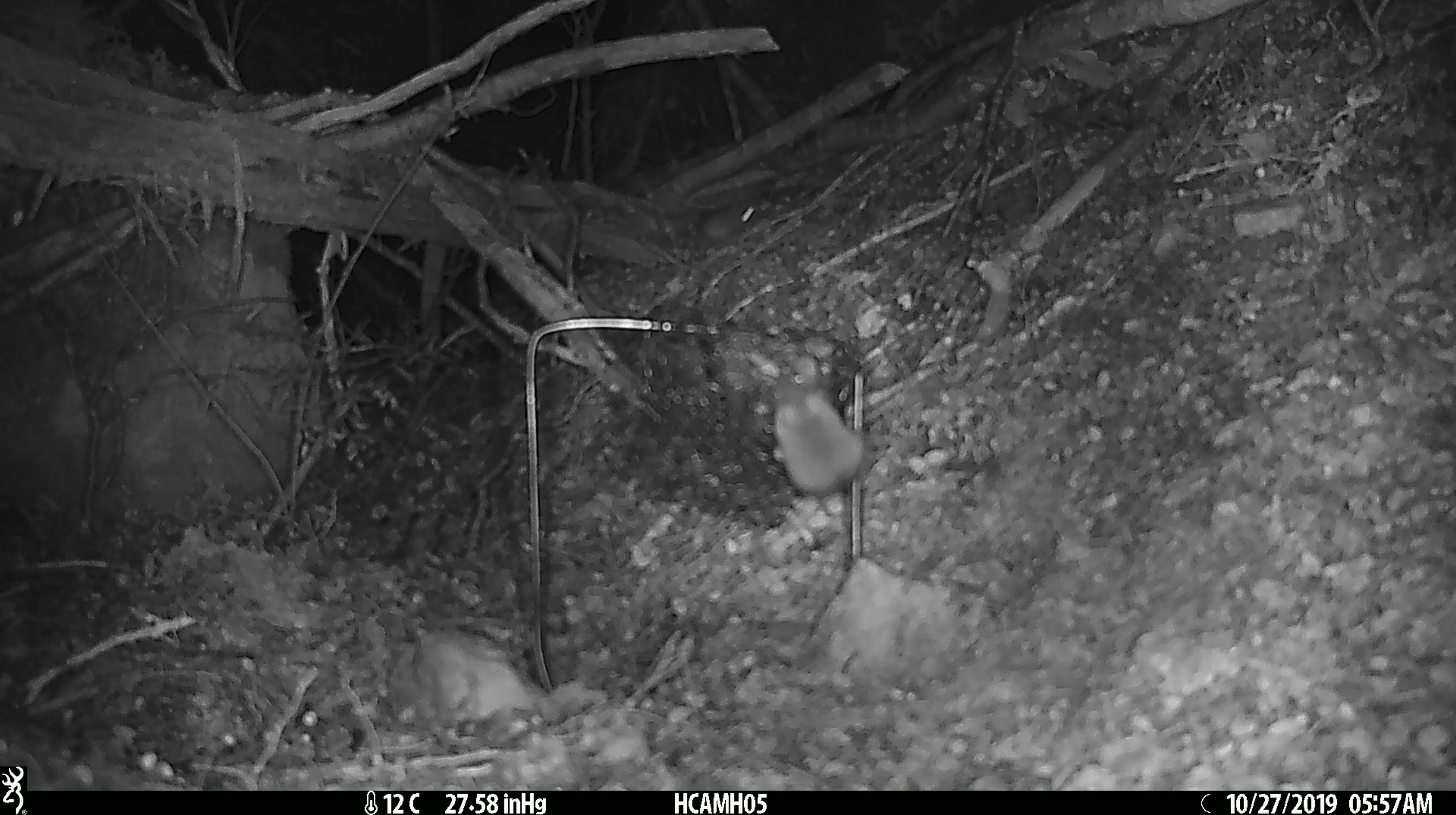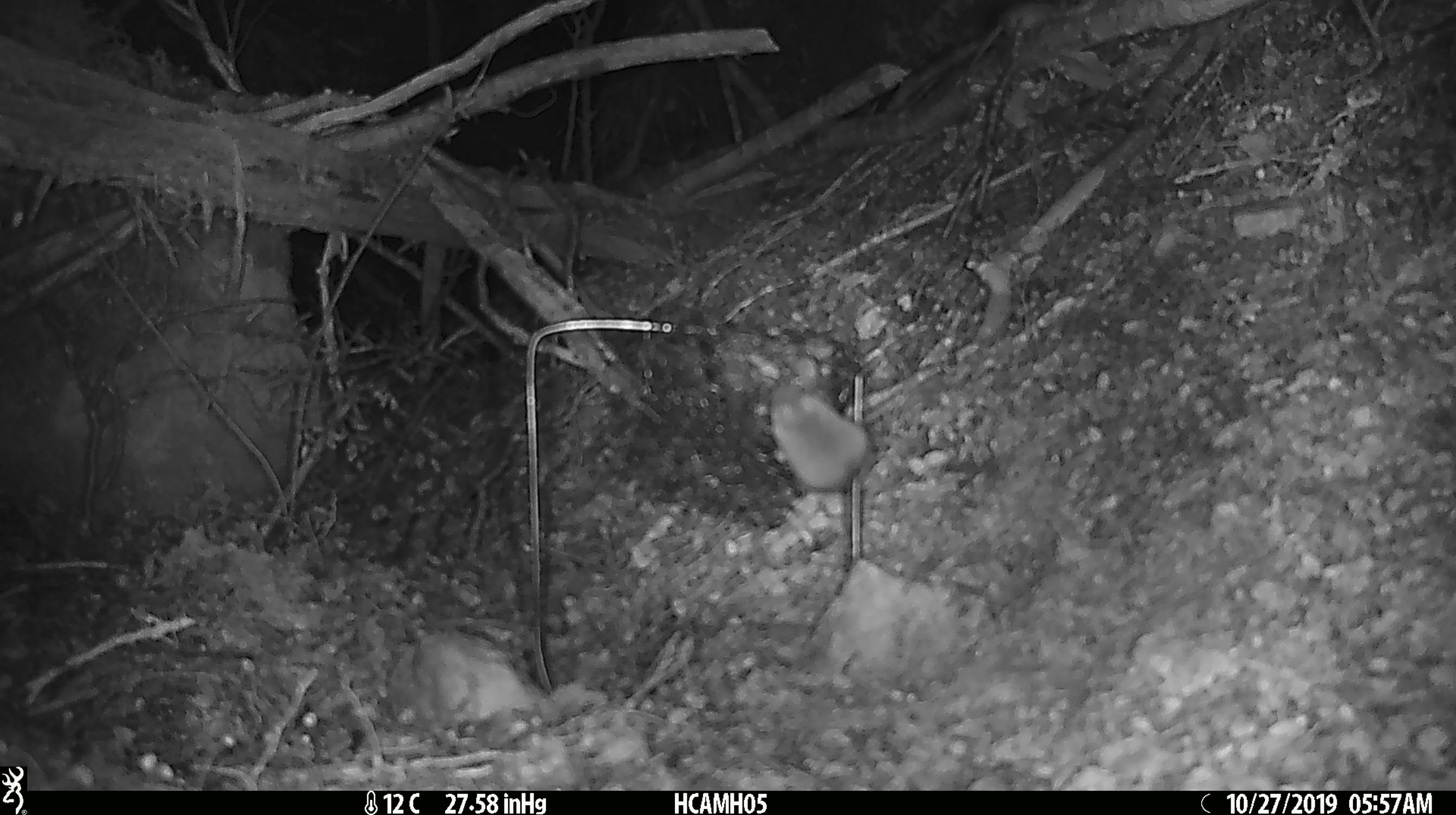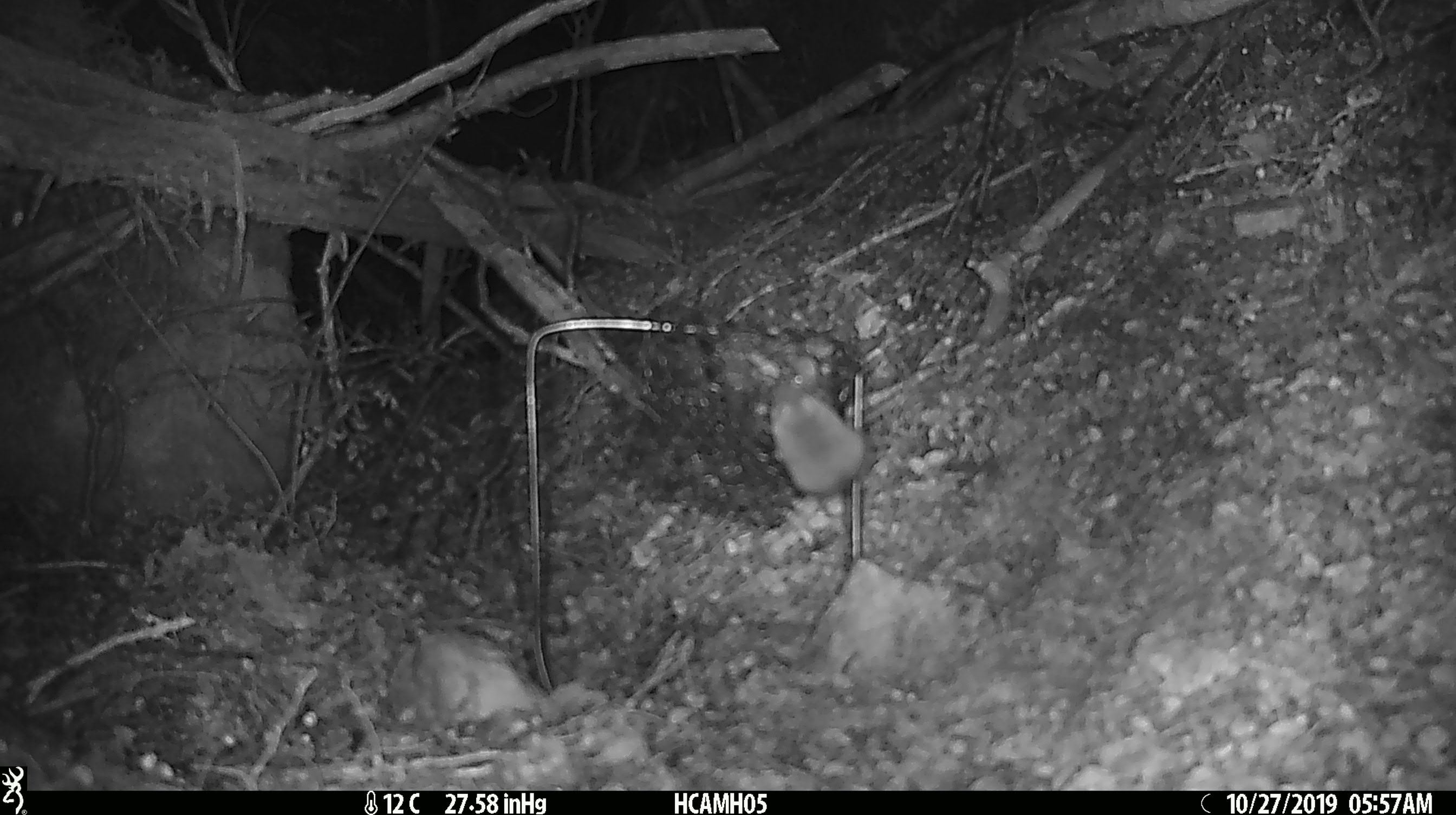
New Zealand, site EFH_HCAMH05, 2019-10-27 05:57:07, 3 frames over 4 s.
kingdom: Animalia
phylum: Chordata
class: Mammalia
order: Rodentia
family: Muridae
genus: Mus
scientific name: Mus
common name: mouse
Mouse (Mus).